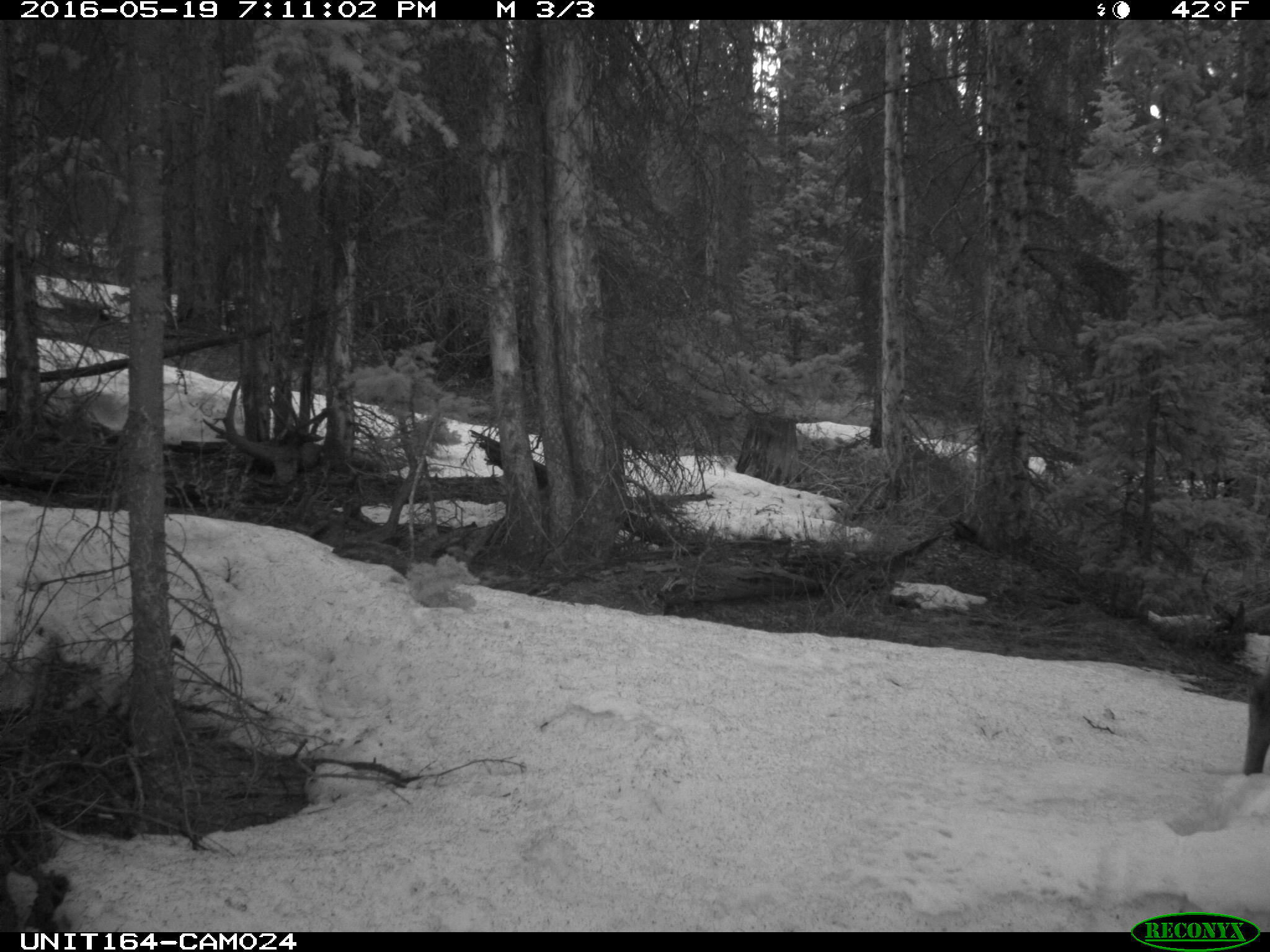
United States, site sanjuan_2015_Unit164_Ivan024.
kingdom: Animalia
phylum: Chordata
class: Mammalia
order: Artiodactyla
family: Cervidae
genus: Alces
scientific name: Alces alces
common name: moose